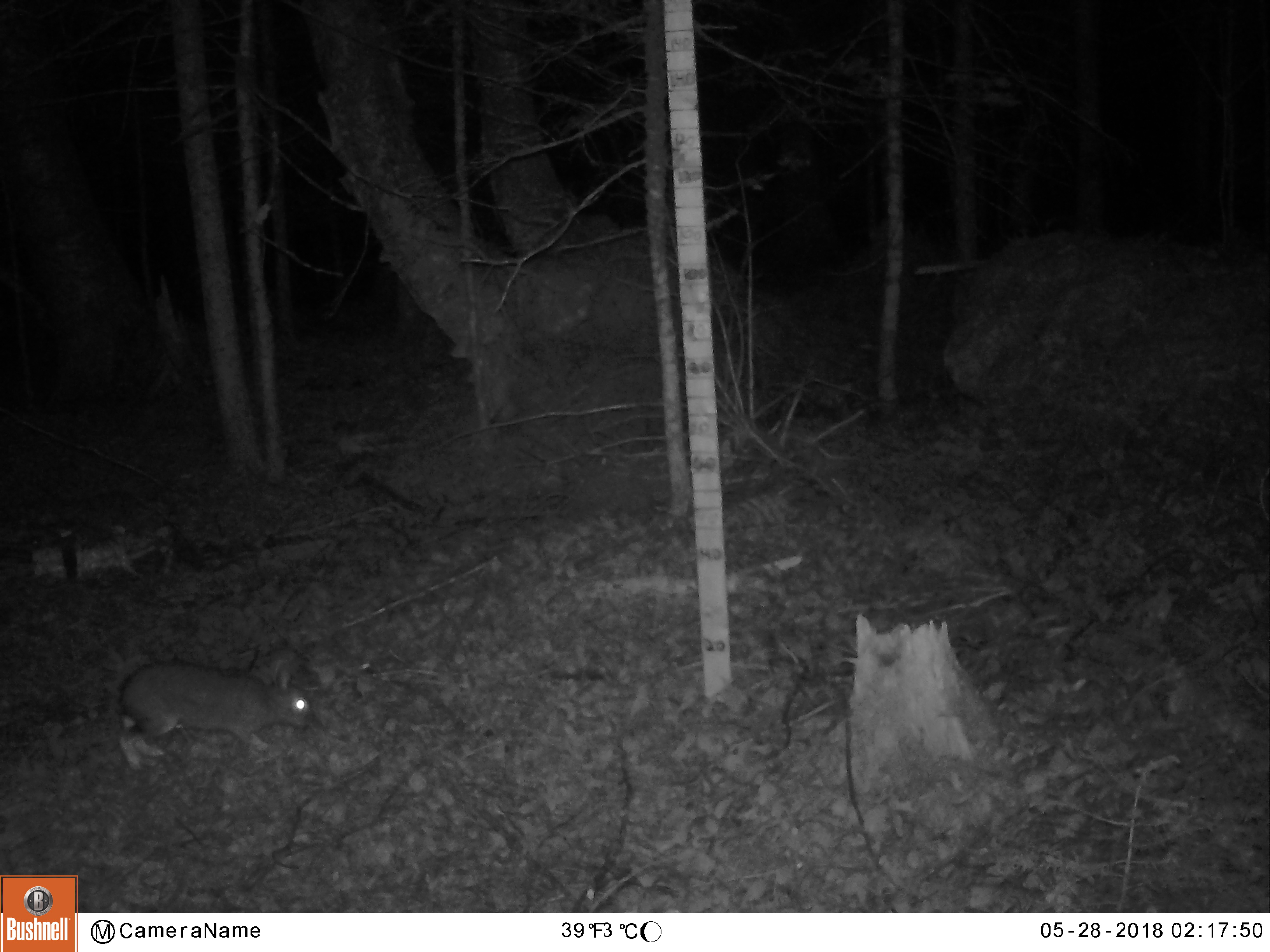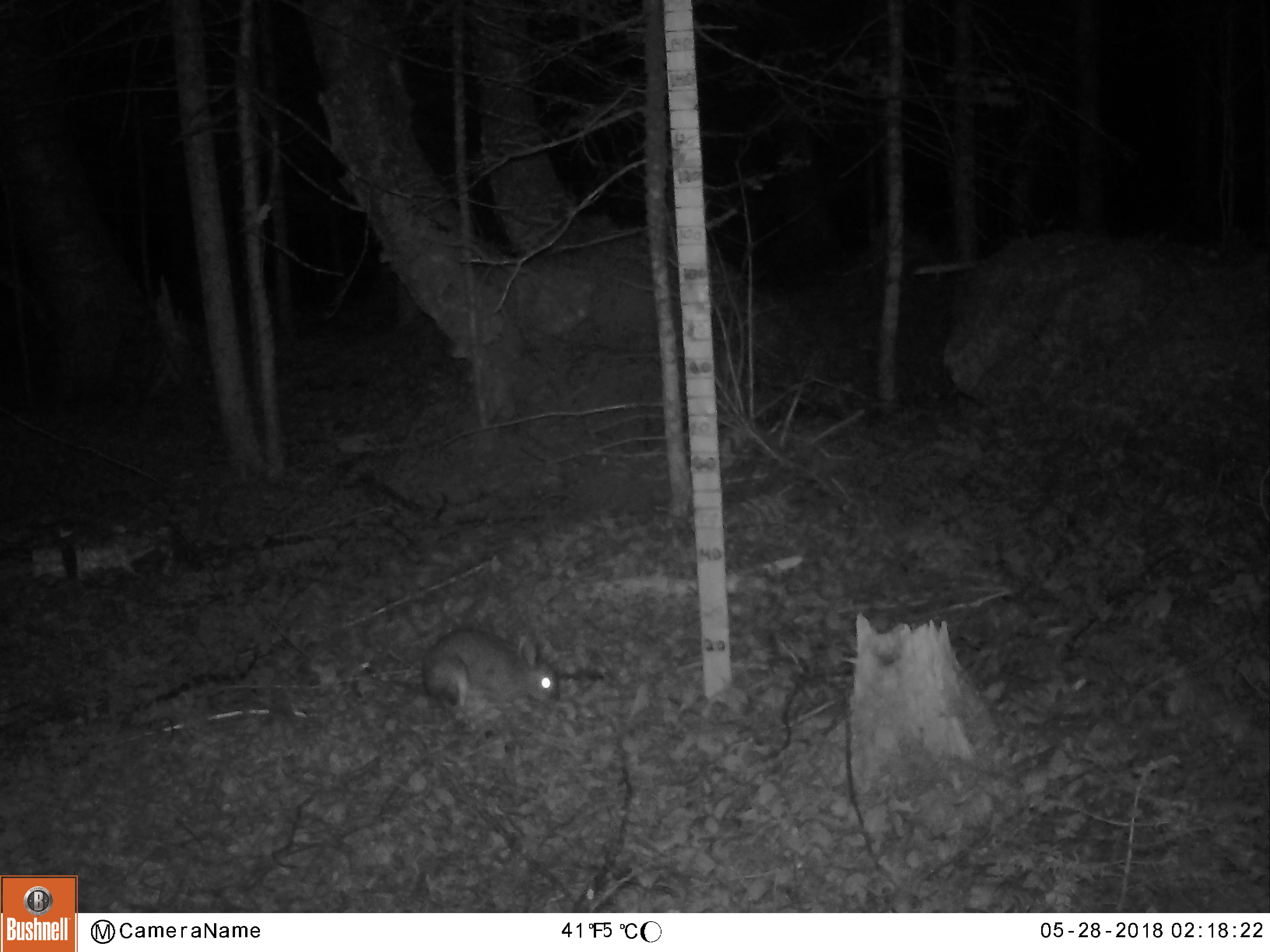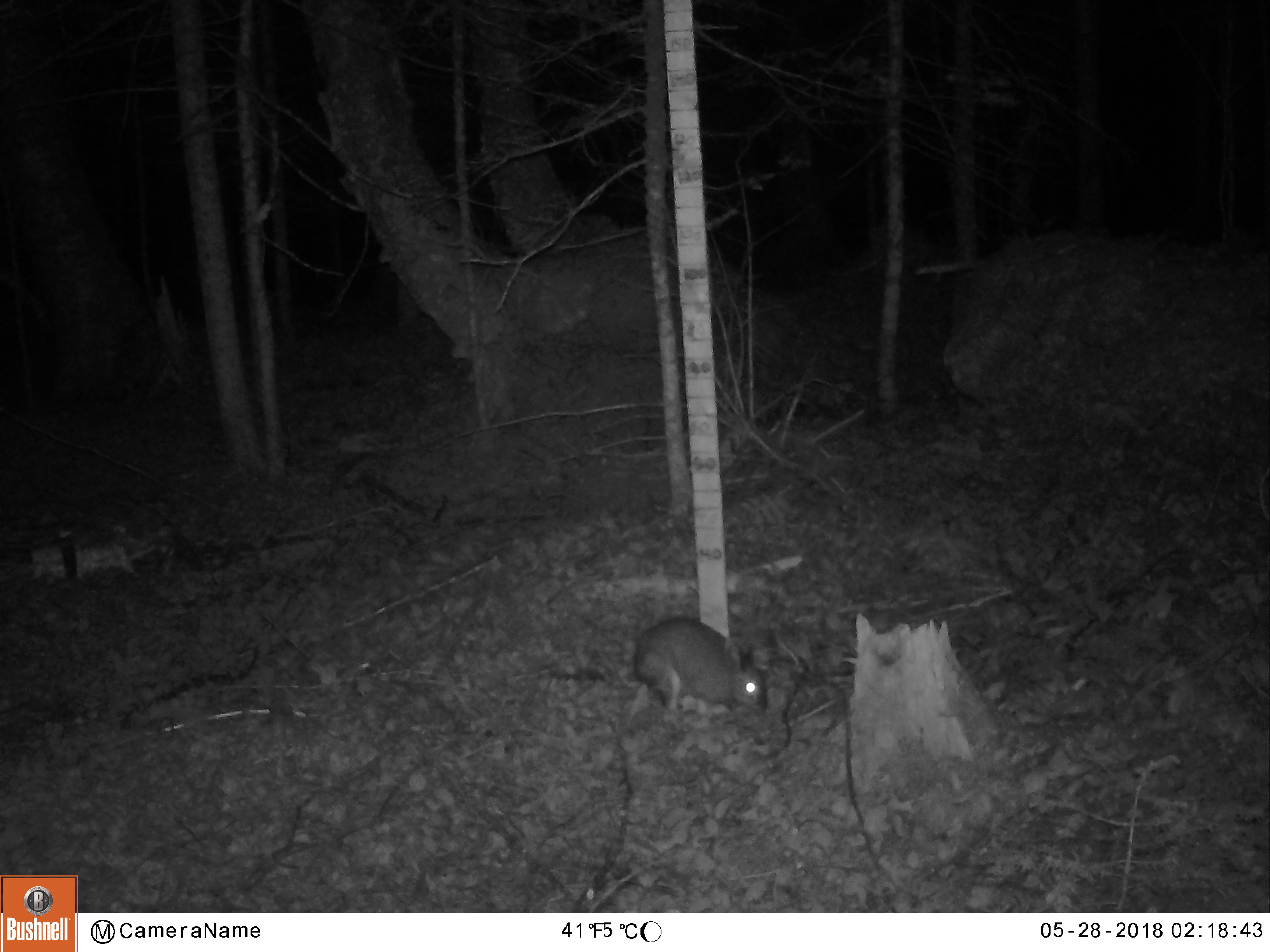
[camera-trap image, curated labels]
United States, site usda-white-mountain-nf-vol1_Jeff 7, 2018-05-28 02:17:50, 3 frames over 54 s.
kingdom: Animalia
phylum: Chordata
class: Mammalia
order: Lagomorpha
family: Leporidae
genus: Lepus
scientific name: Lepus americanus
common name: snowshoe hare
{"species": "snowshoe hare (Lepus americanus)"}